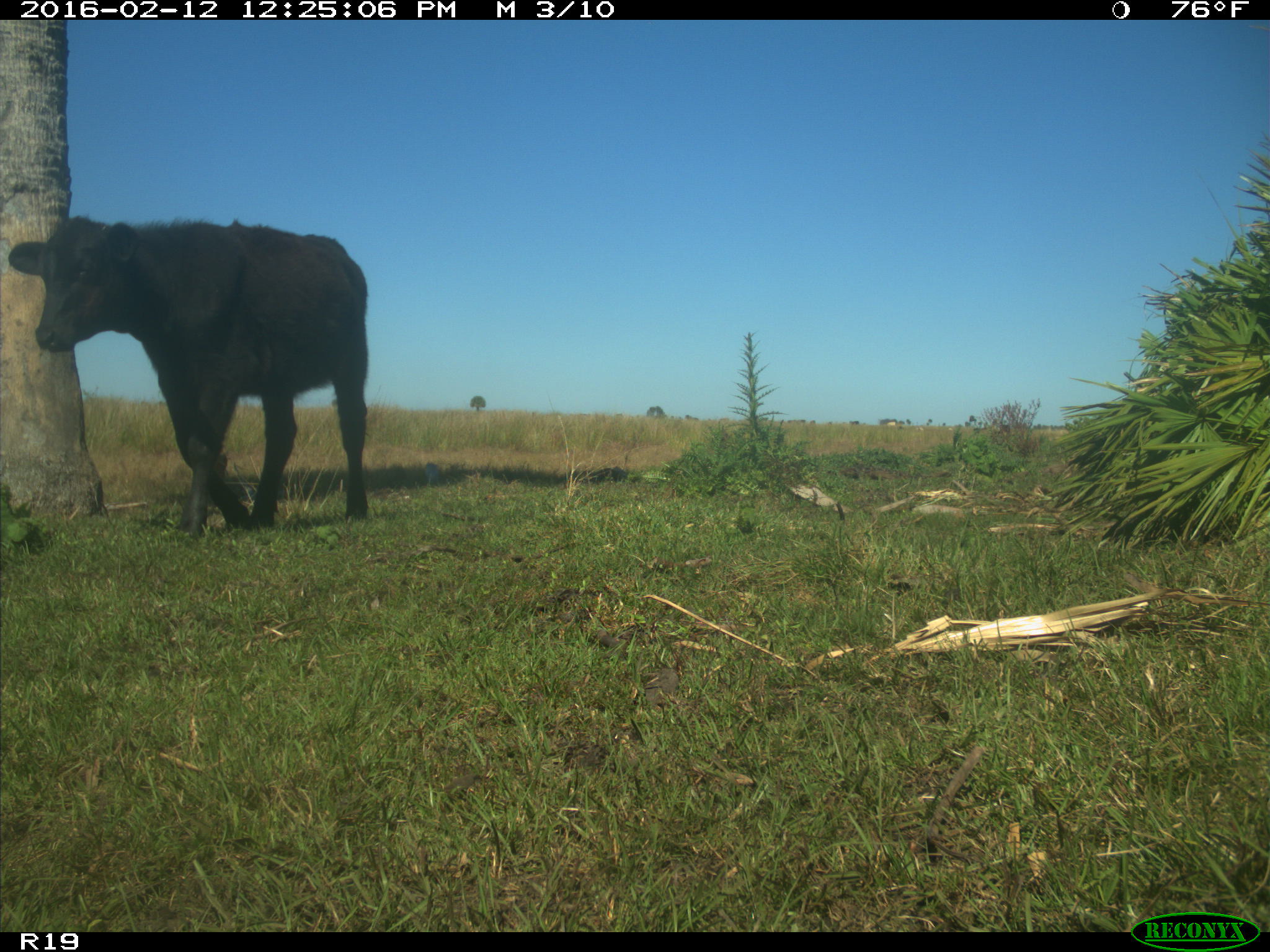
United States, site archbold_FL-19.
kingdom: Animalia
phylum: Chordata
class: Mammalia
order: Artiodactyla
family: Bovidae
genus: Bos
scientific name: Bos taurus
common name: domestic cow